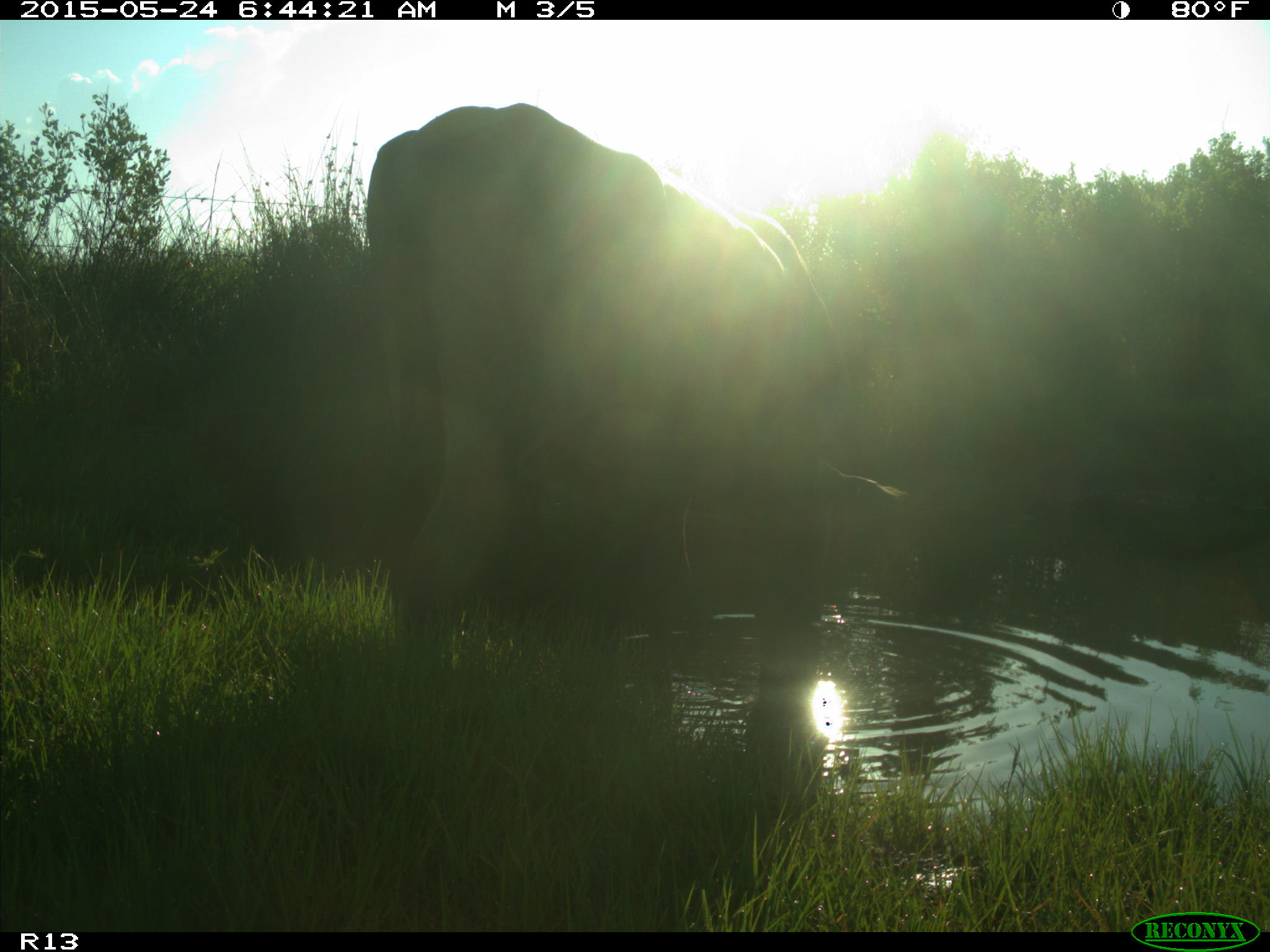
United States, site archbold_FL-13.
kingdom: Animalia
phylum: Chordata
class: Mammalia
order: Artiodactyla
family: Bovidae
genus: Bos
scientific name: Bos taurus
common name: domestic cow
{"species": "Bos taurus (domestic cow)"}